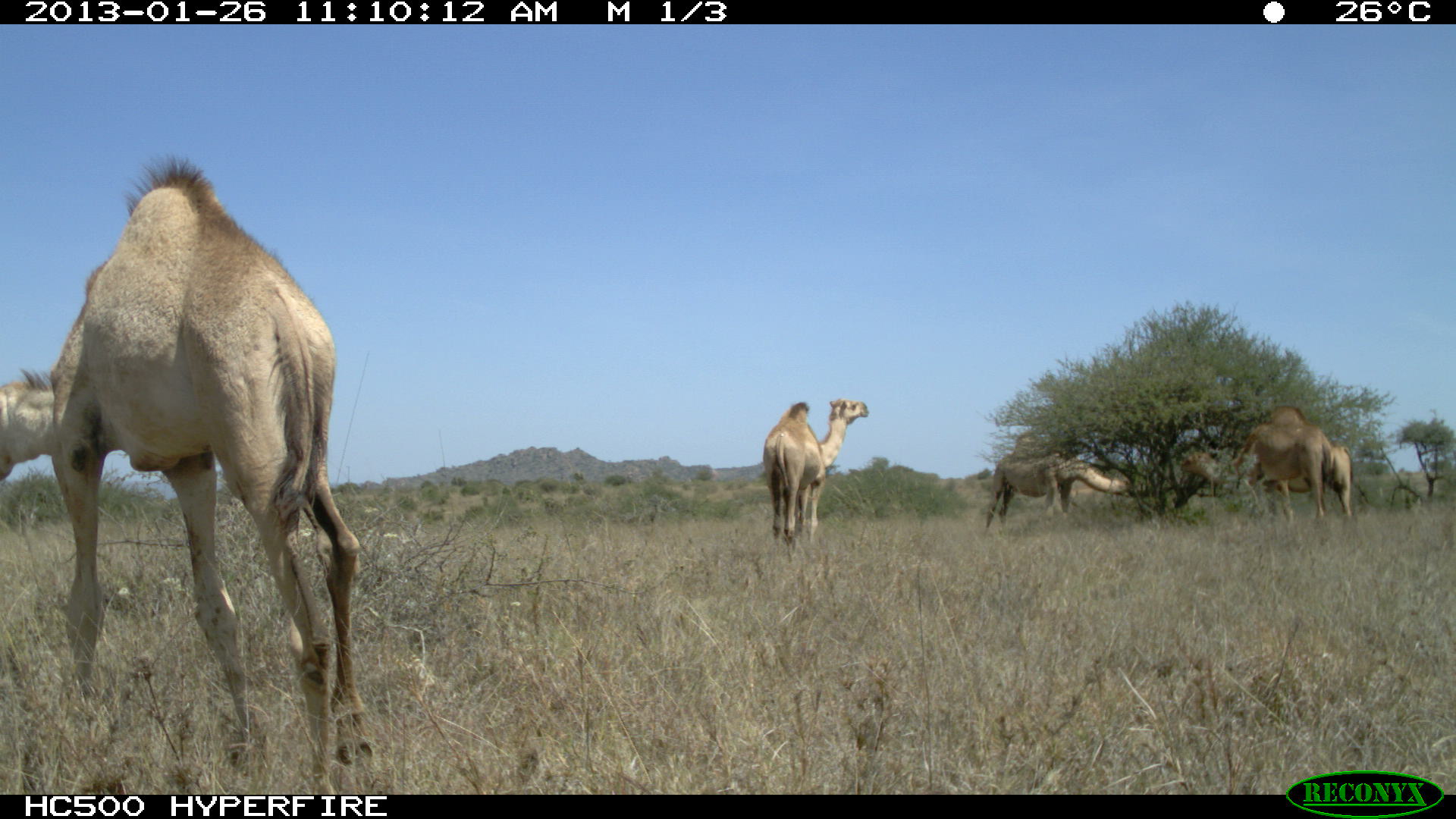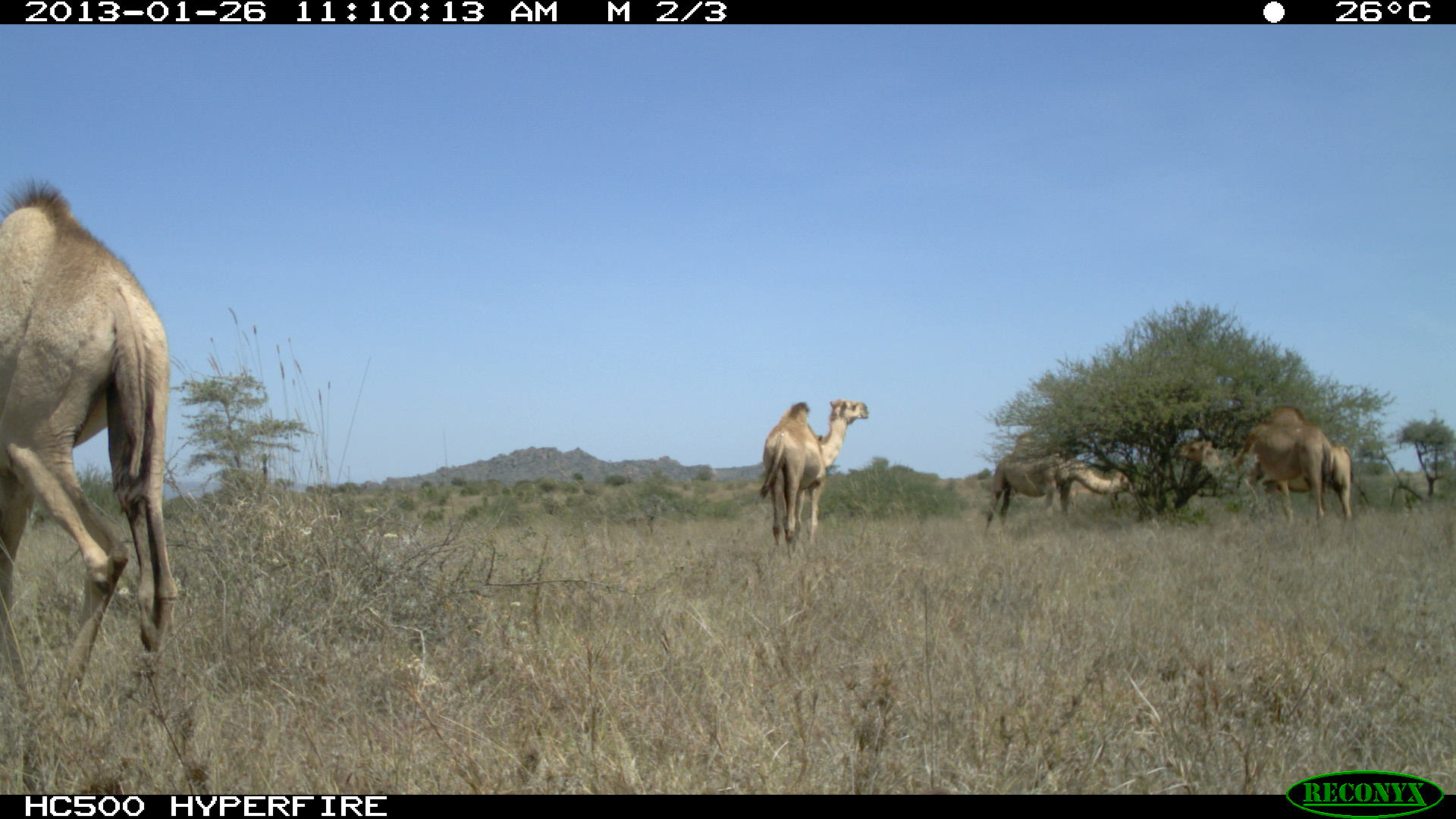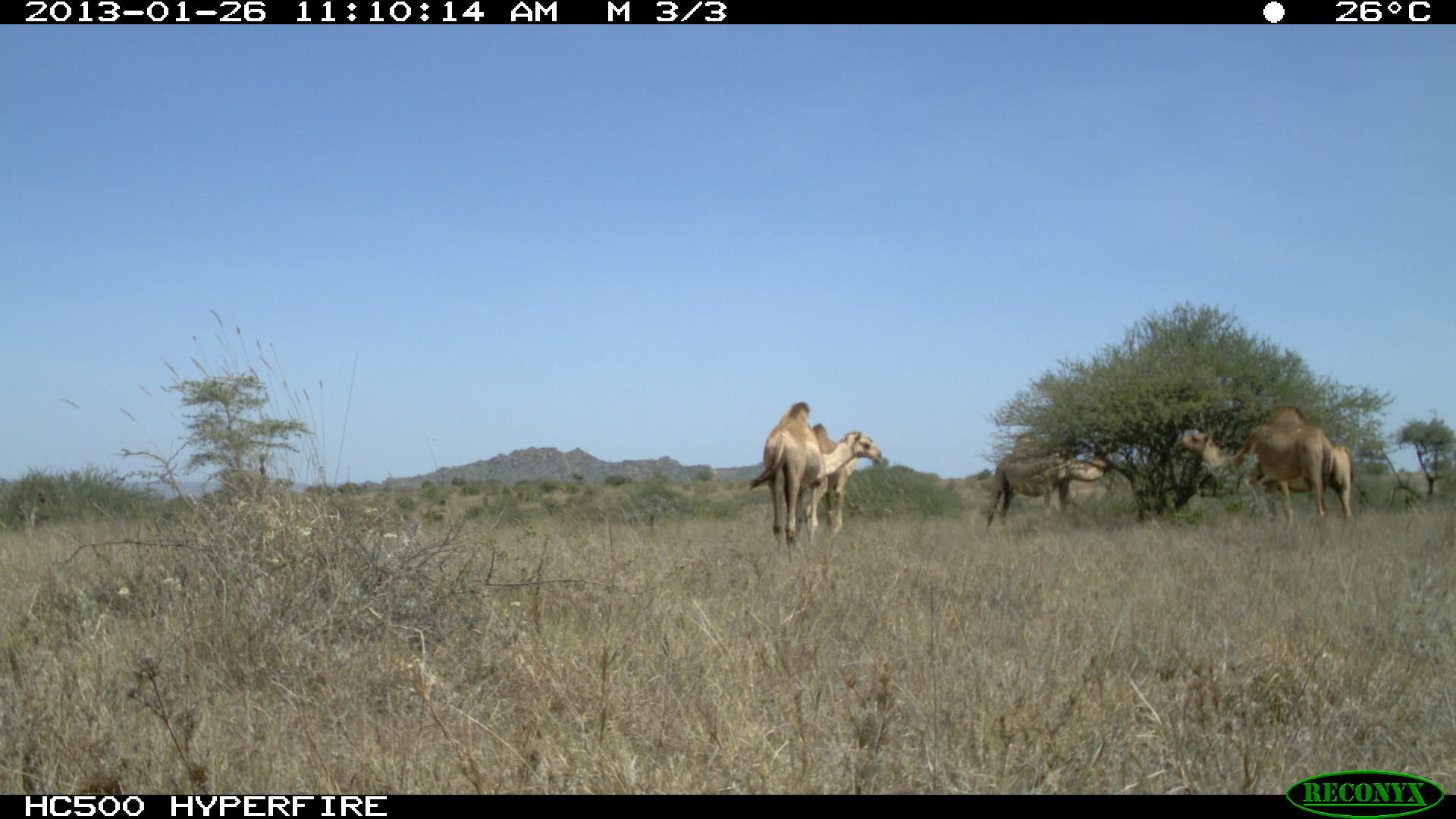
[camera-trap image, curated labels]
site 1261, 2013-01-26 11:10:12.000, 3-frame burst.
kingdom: Animalia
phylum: Chordata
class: Mammalia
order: Artiodactyla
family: Camelidae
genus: Camelus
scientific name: Camelus dromedarius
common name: dromedary camel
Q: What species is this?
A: Camelus dromedarius (dromedary camel).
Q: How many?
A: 6.